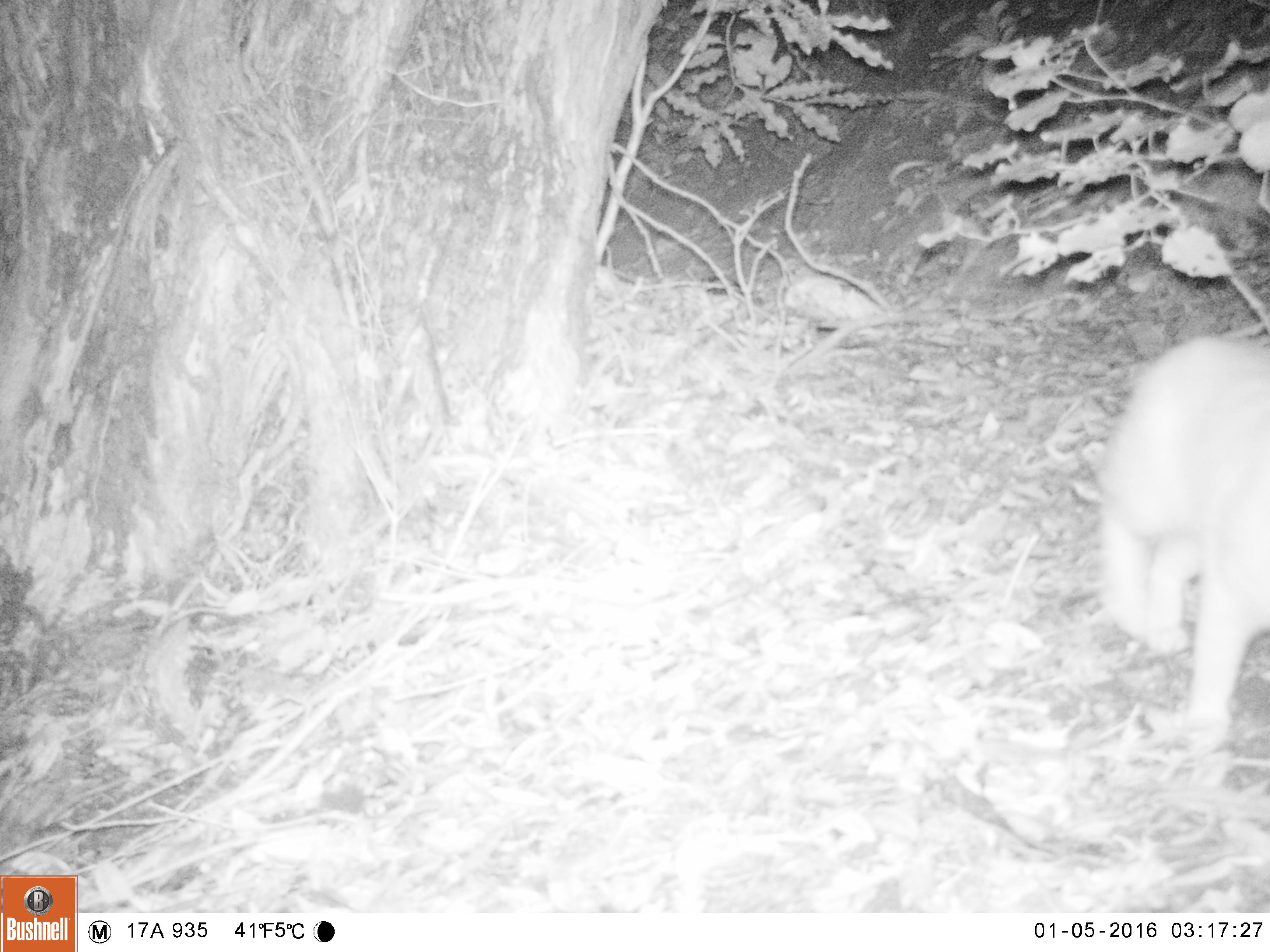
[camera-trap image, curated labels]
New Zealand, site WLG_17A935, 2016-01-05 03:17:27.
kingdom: Animalia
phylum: Chordata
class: Mammalia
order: Carnivora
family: Felidae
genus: Felis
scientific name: Felis catus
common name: domestic cat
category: cat